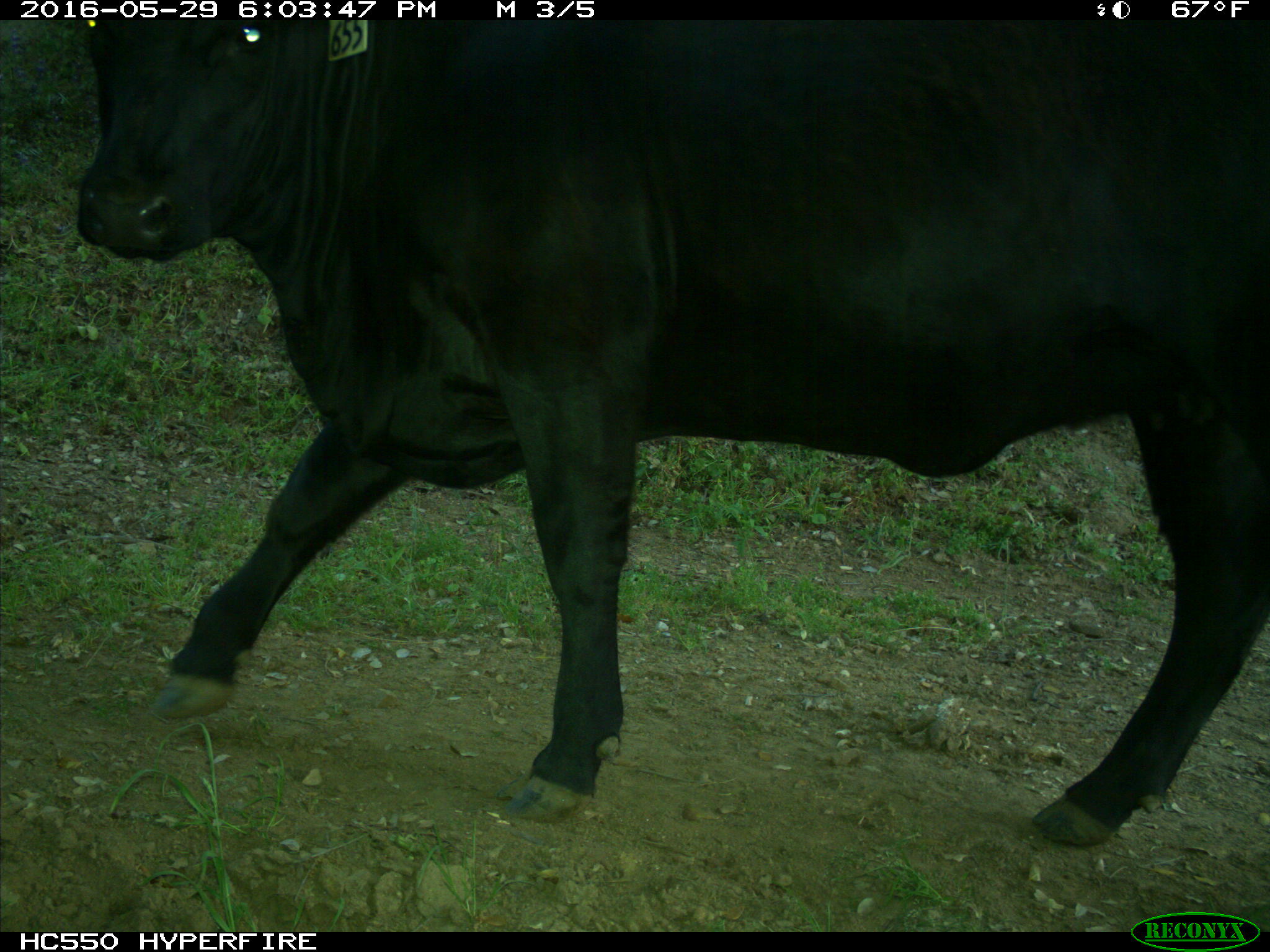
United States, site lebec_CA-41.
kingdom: Animalia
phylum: Chordata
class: Mammalia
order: Artiodactyla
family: Bovidae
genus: Bos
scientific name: Bos taurus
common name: domestic cow